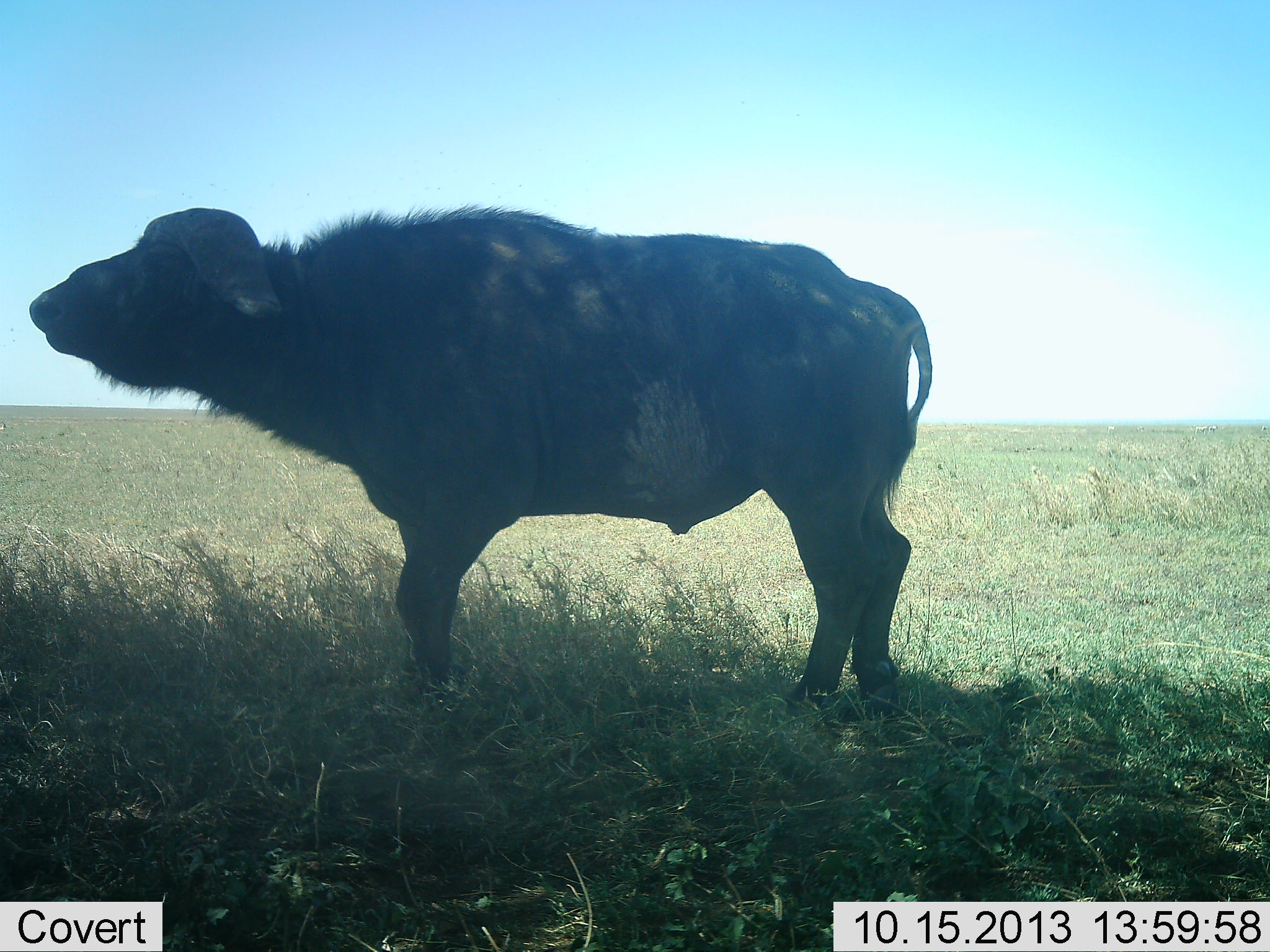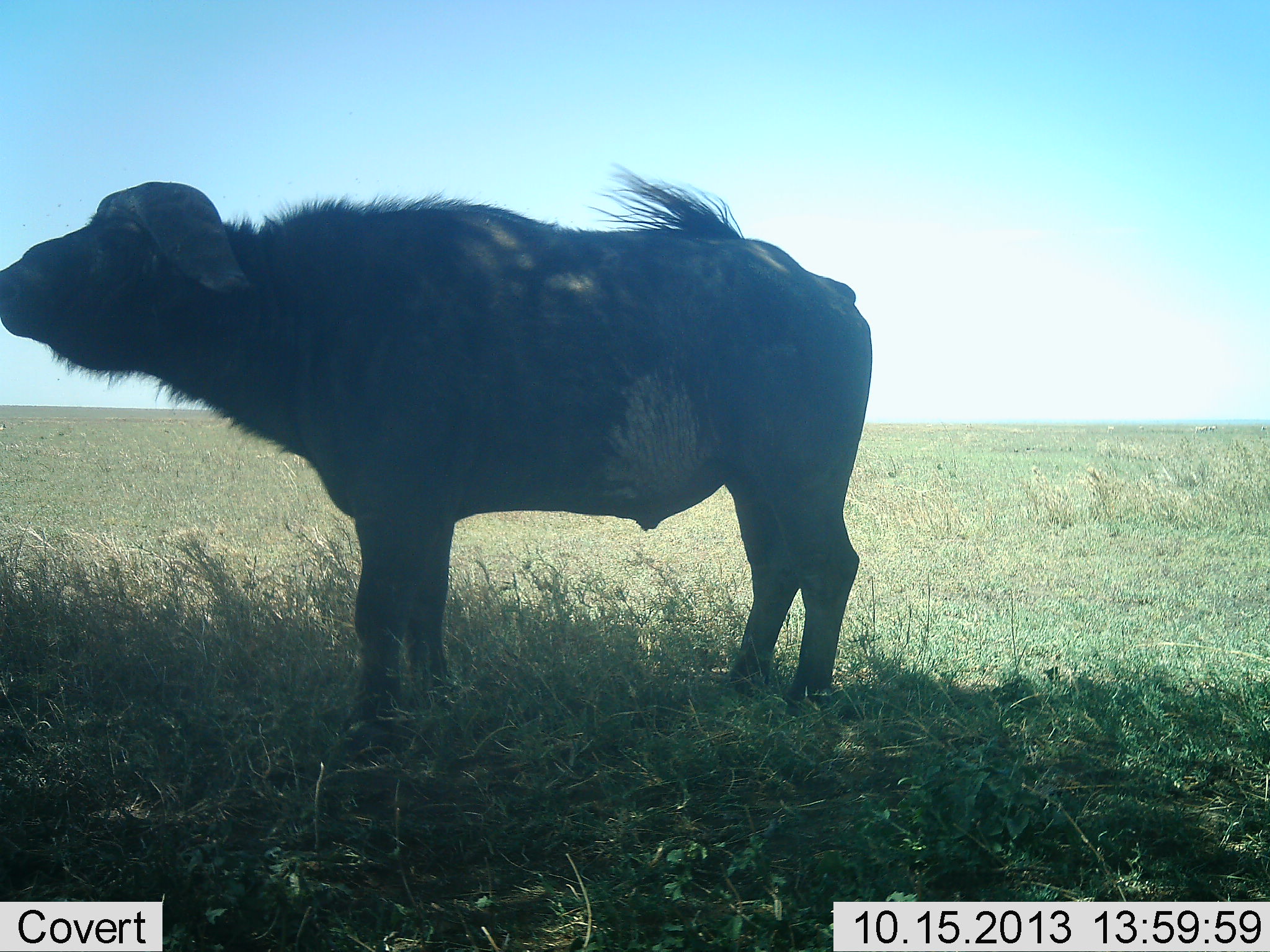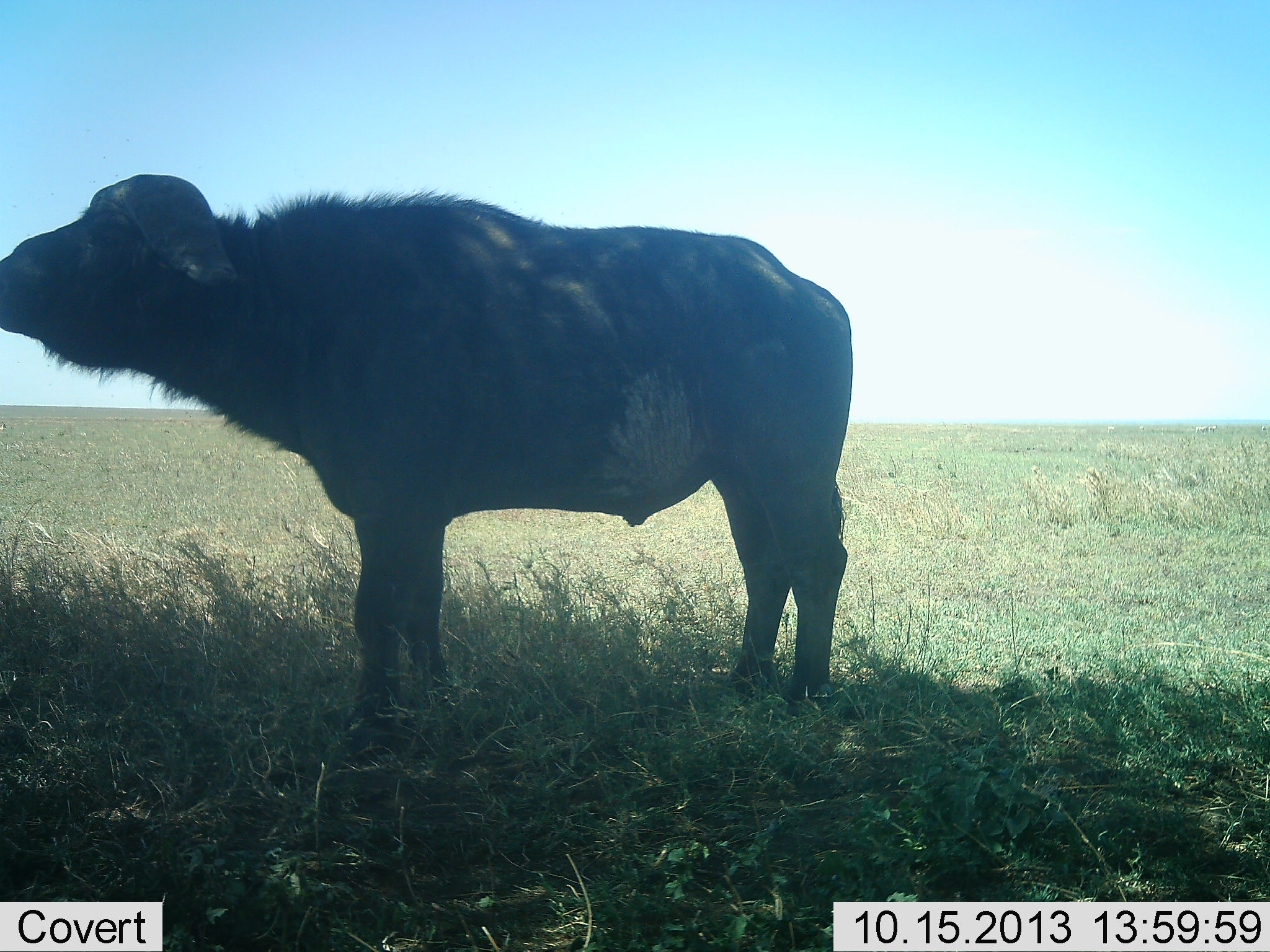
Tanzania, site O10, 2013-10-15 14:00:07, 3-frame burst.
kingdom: Animalia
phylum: Chordata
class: Mammalia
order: Artiodactyla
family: Bovidae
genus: Syncerus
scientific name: Syncerus caffer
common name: cape buffalo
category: buffalo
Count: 1.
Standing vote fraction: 89%.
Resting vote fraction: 0%.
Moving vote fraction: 14%.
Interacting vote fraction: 0%.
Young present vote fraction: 4%.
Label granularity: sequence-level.